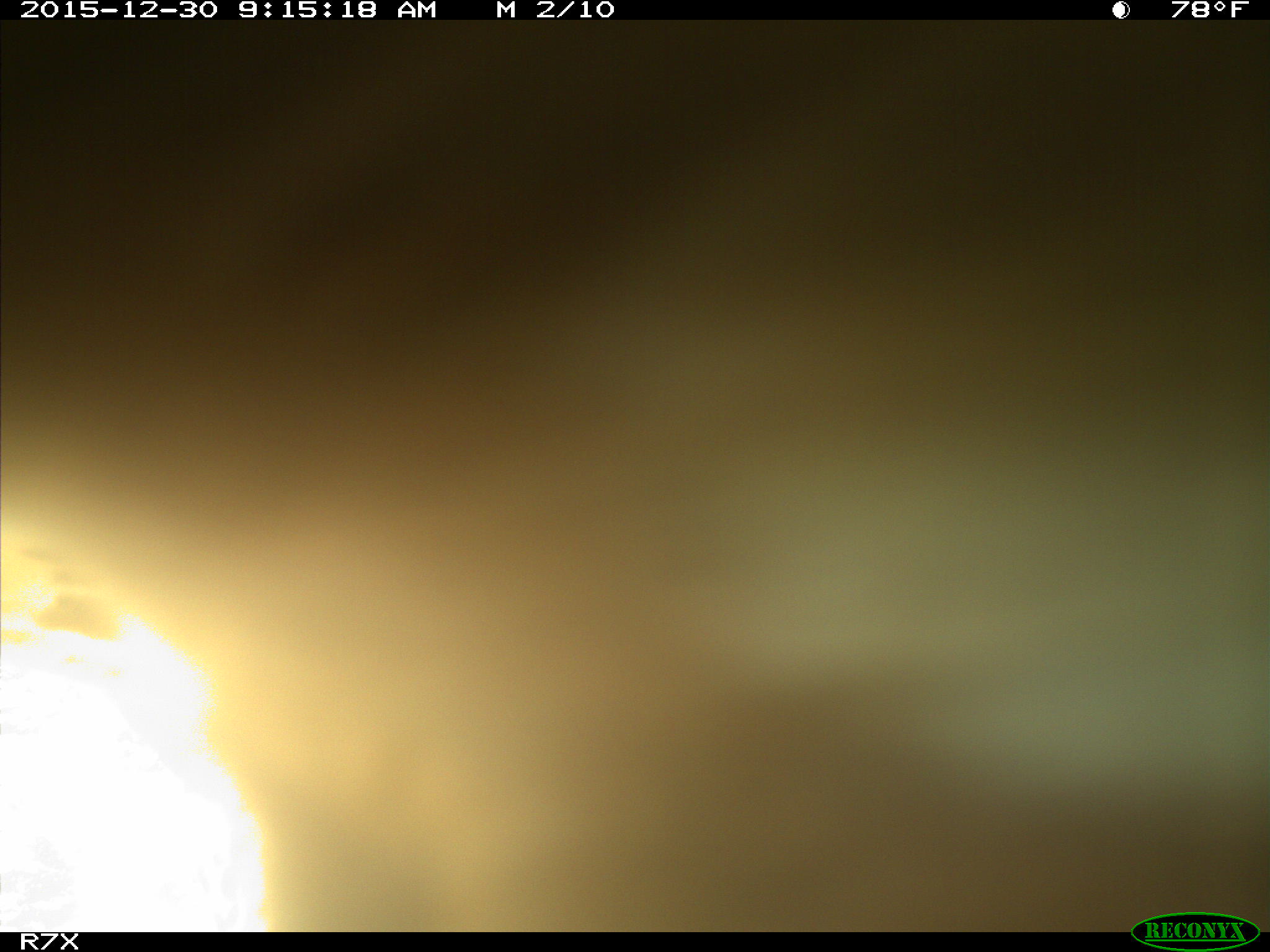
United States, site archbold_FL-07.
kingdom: Animalia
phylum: Chordata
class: Mammalia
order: Artiodactyla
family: Bovidae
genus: Bos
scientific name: Bos taurus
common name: domestic cow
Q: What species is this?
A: Bos taurus (domestic cow).